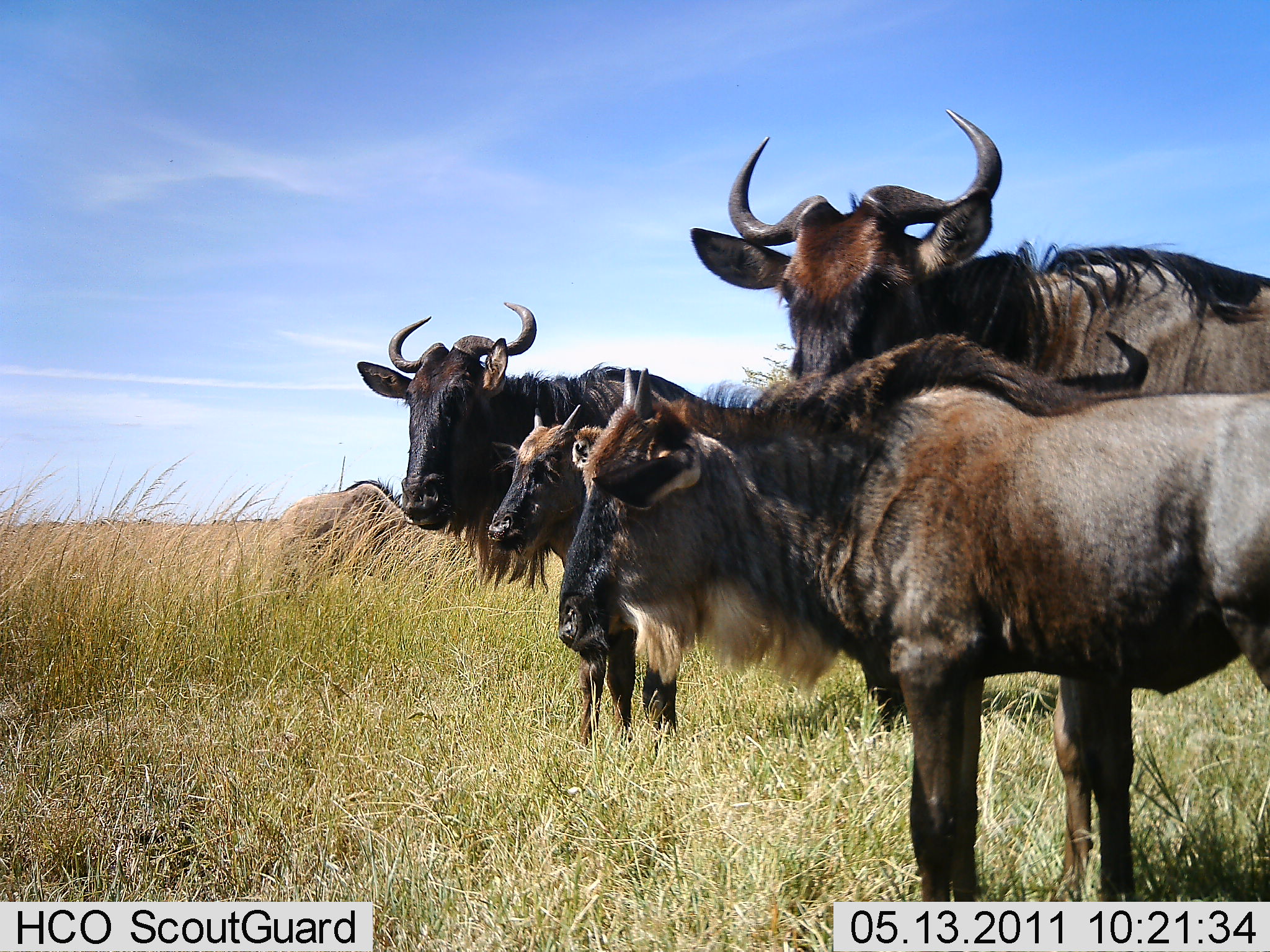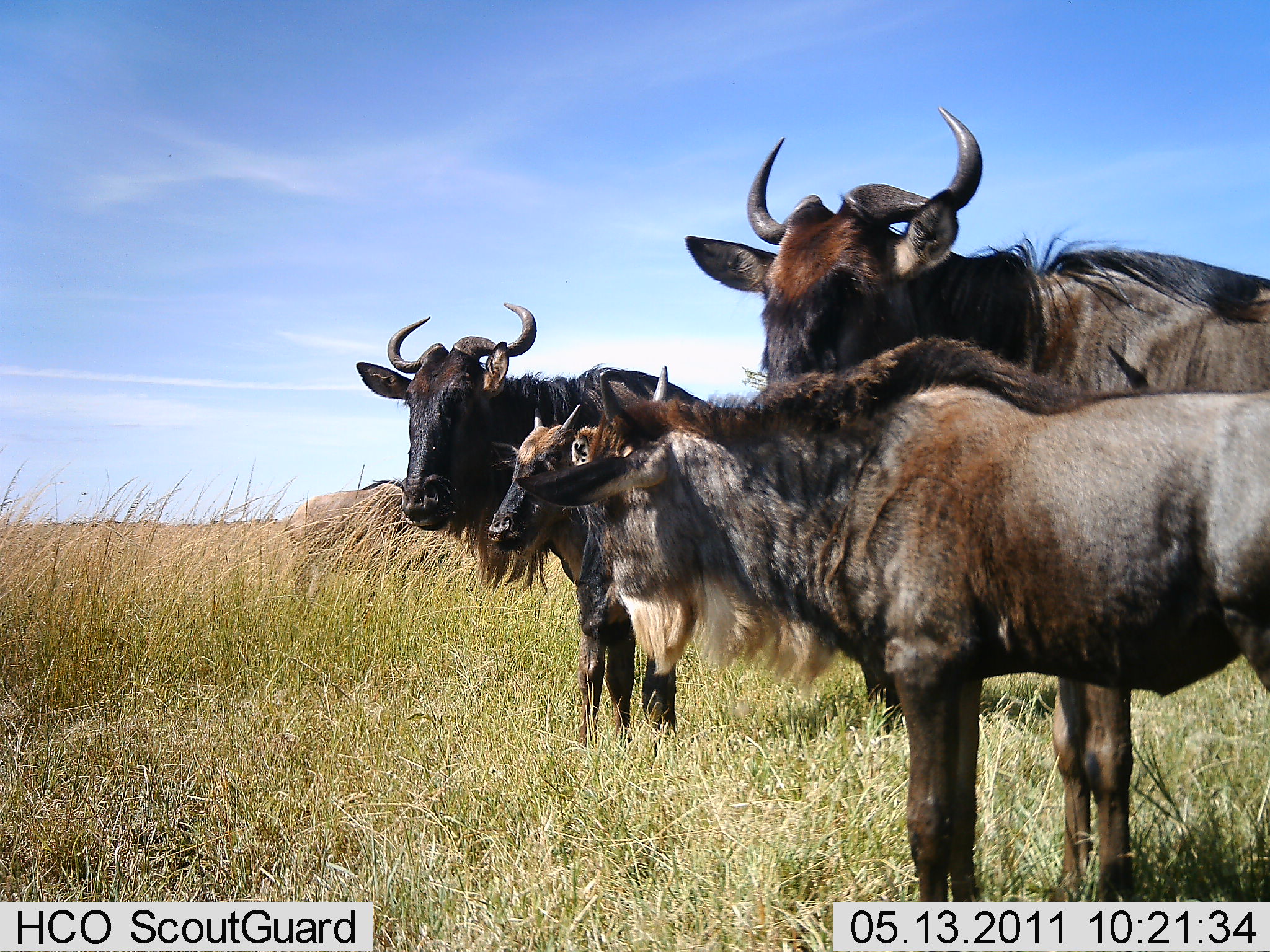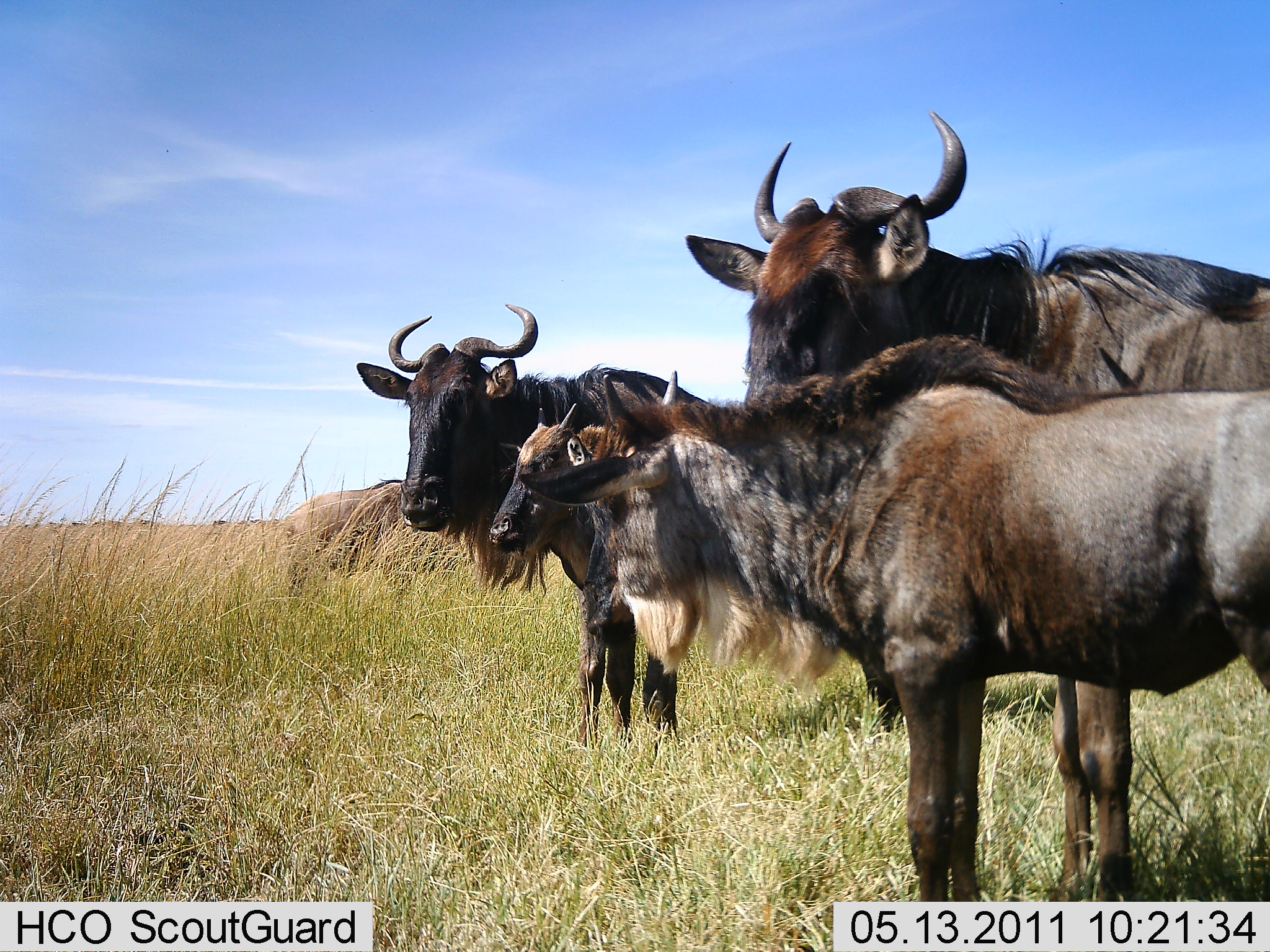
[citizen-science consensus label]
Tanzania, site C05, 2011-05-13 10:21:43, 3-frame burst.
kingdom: Animalia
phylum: Chordata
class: Mammalia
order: Artiodactyla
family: Bovidae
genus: Connochaetes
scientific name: Connochaetes taurinus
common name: blue wildebeest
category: wildebeest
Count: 5.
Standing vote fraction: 100%.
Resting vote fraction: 20%.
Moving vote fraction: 0%.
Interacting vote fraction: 0%.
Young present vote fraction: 70%.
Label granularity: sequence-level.